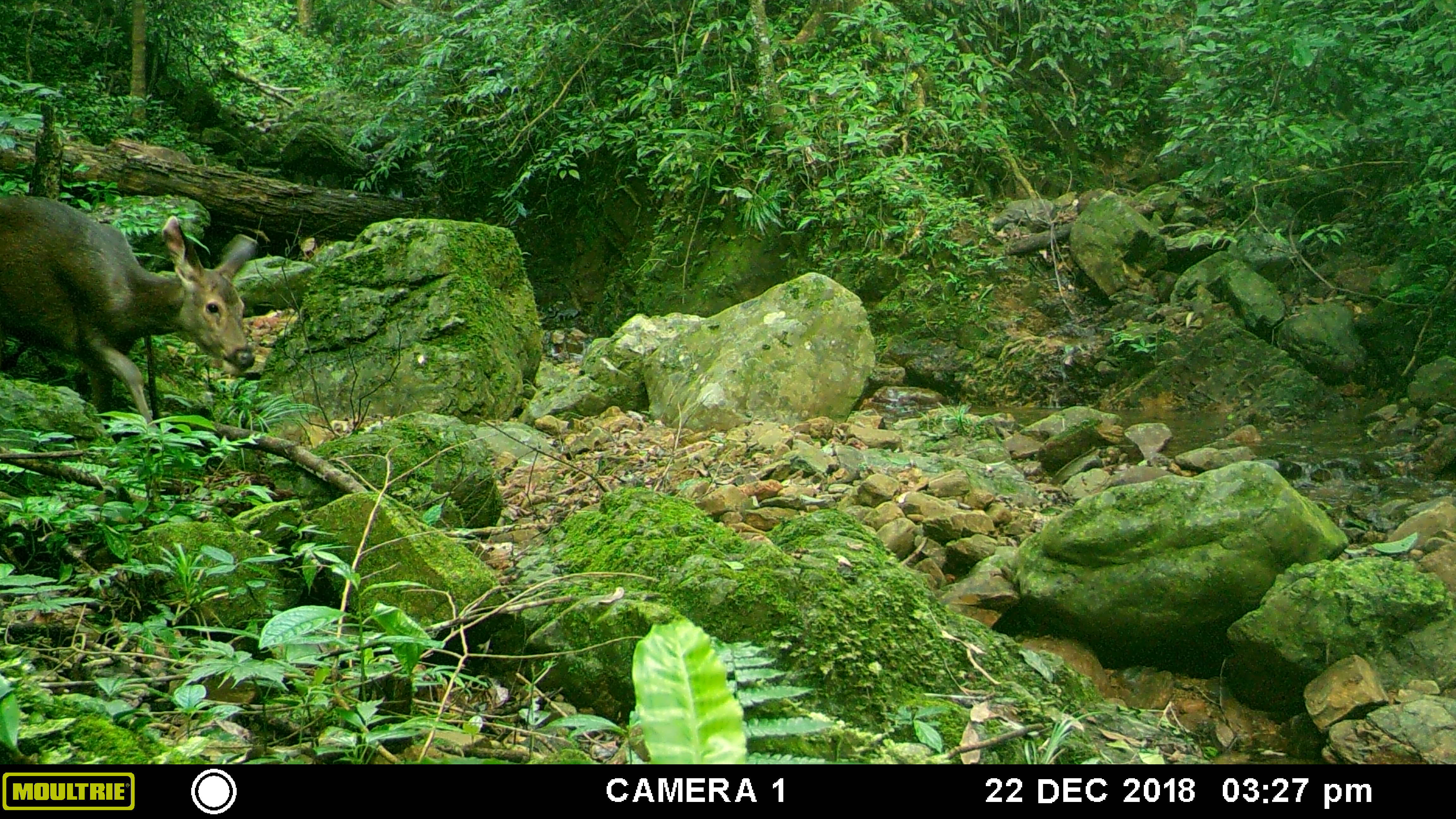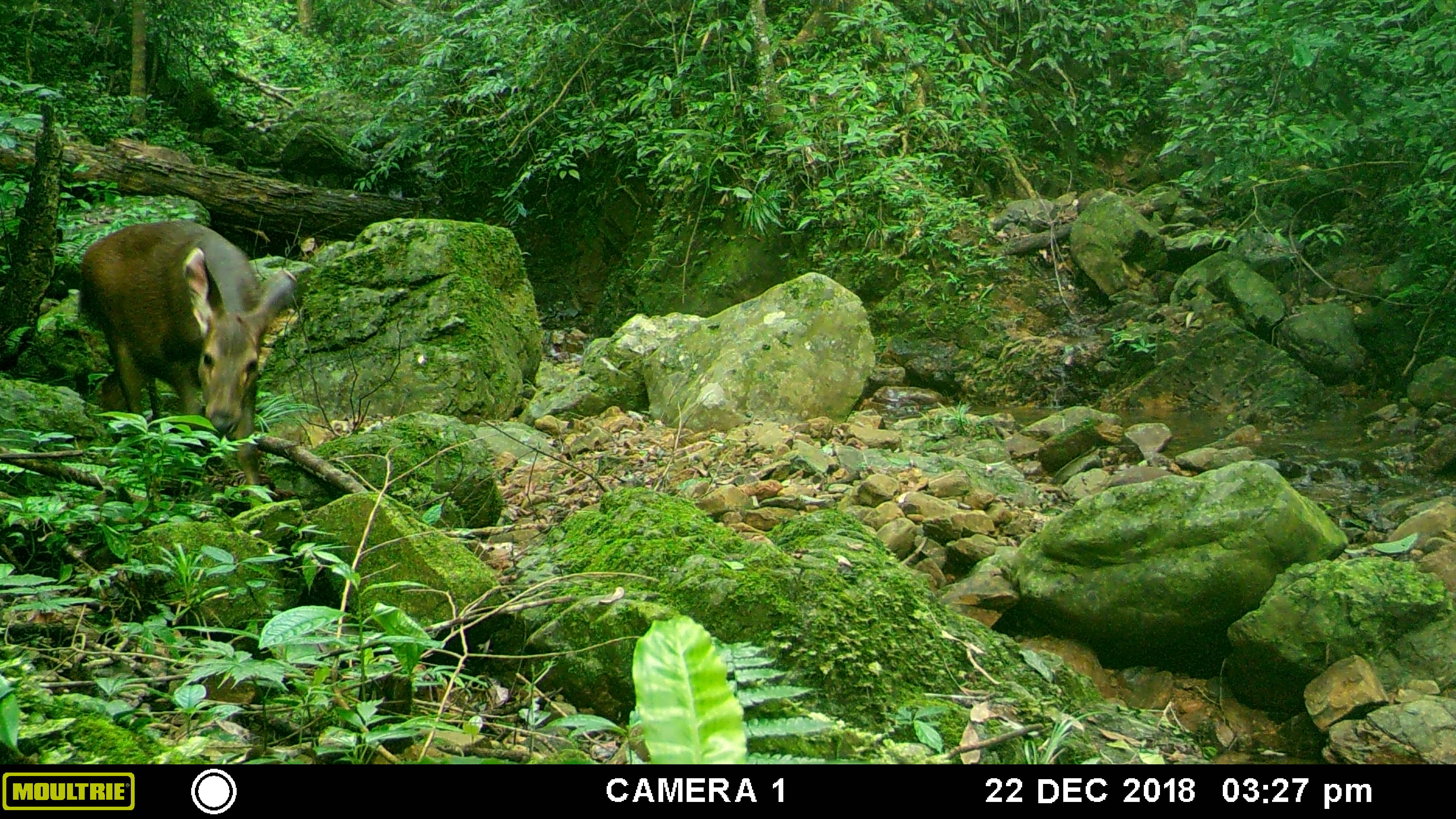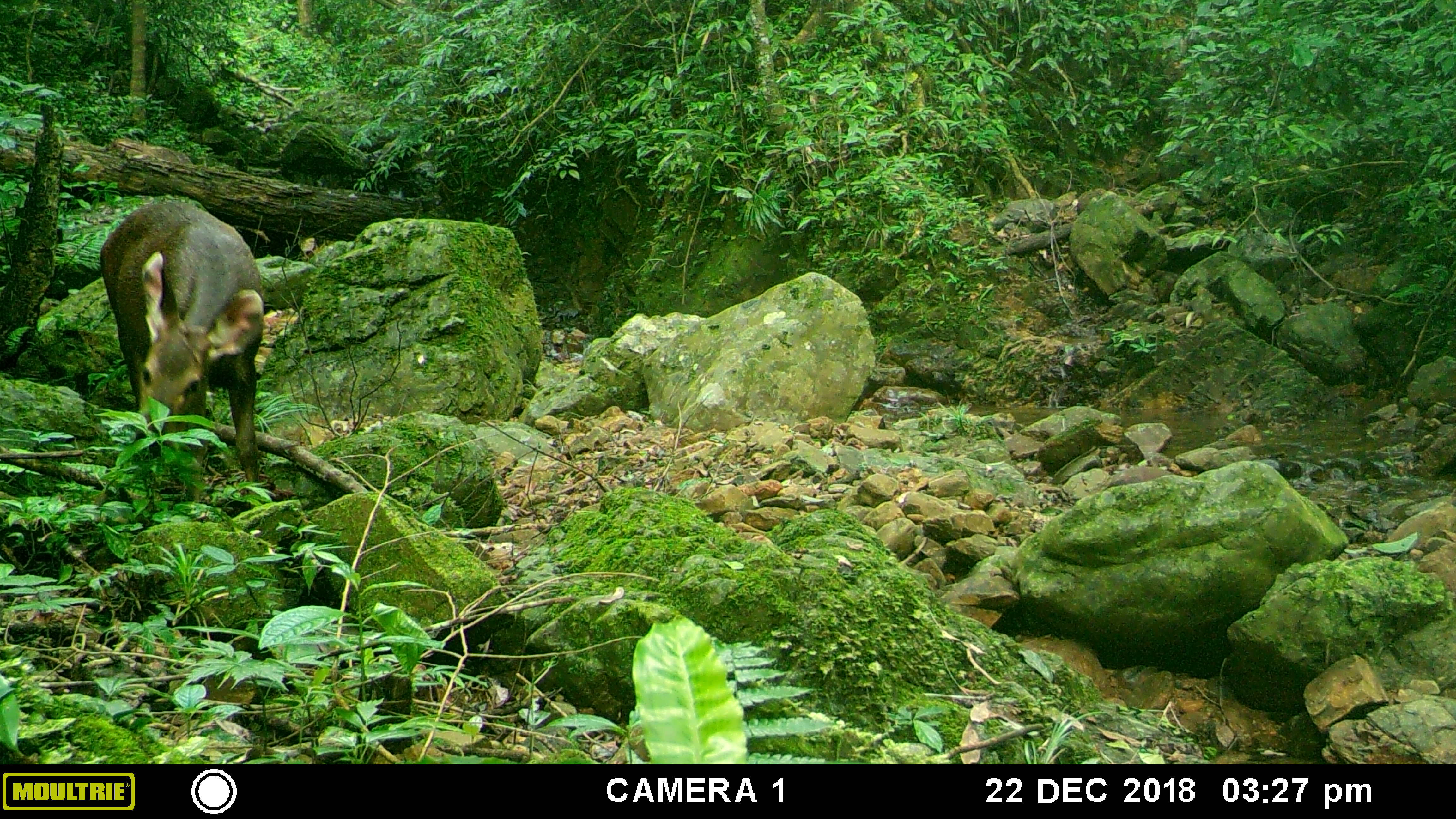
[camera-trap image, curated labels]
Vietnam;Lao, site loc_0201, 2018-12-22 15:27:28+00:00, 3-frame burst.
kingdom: Animalia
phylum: Chordata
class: Mammalia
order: Artiodactyla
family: Cervidae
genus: Rusa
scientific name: Rusa unicolor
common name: sambar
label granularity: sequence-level